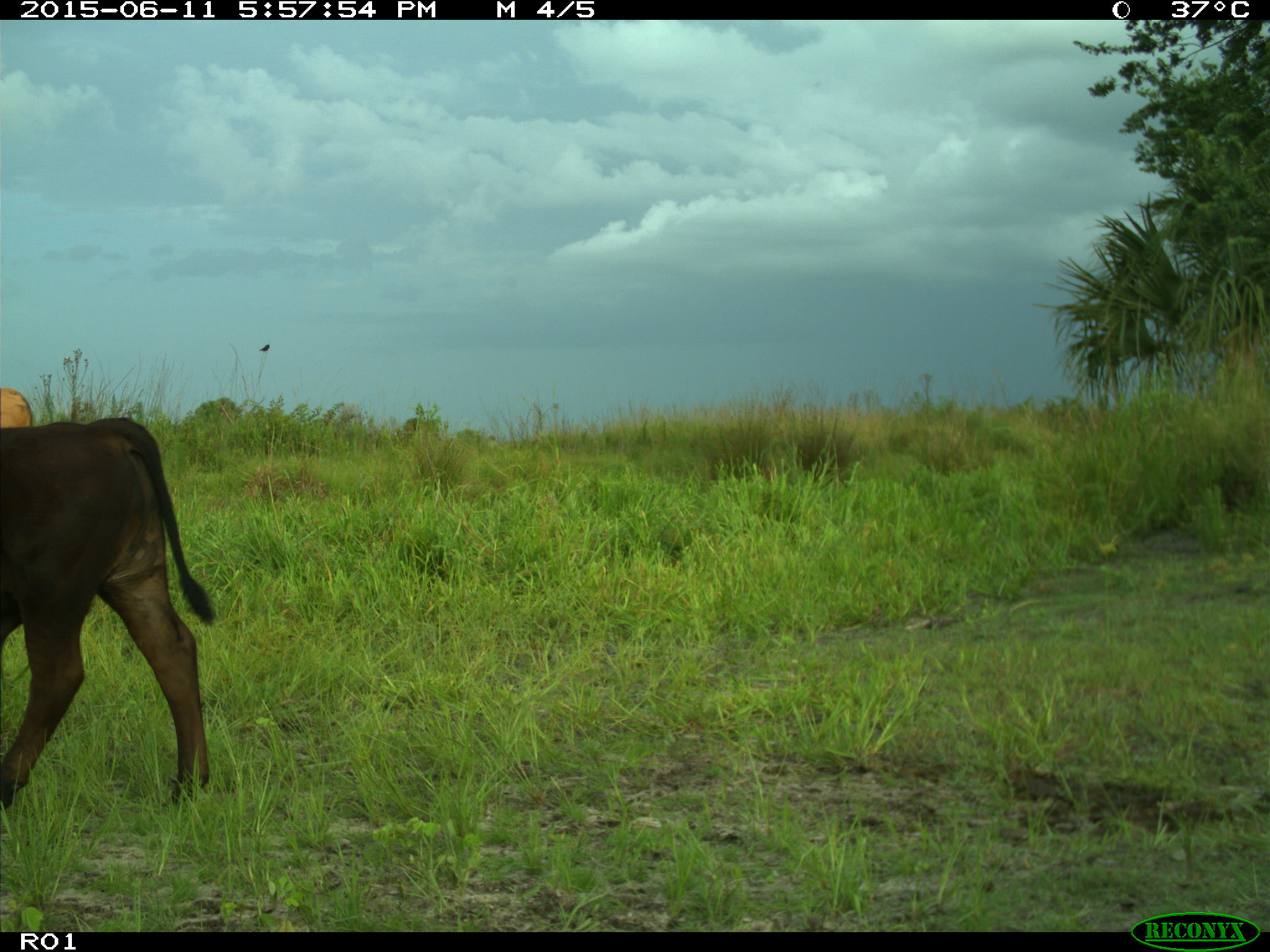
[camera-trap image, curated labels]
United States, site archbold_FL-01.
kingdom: Animalia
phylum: Chordata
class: Mammalia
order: Artiodactyla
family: Bovidae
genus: Bos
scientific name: Bos taurus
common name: domestic cow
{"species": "Bos taurus (domestic cow)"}